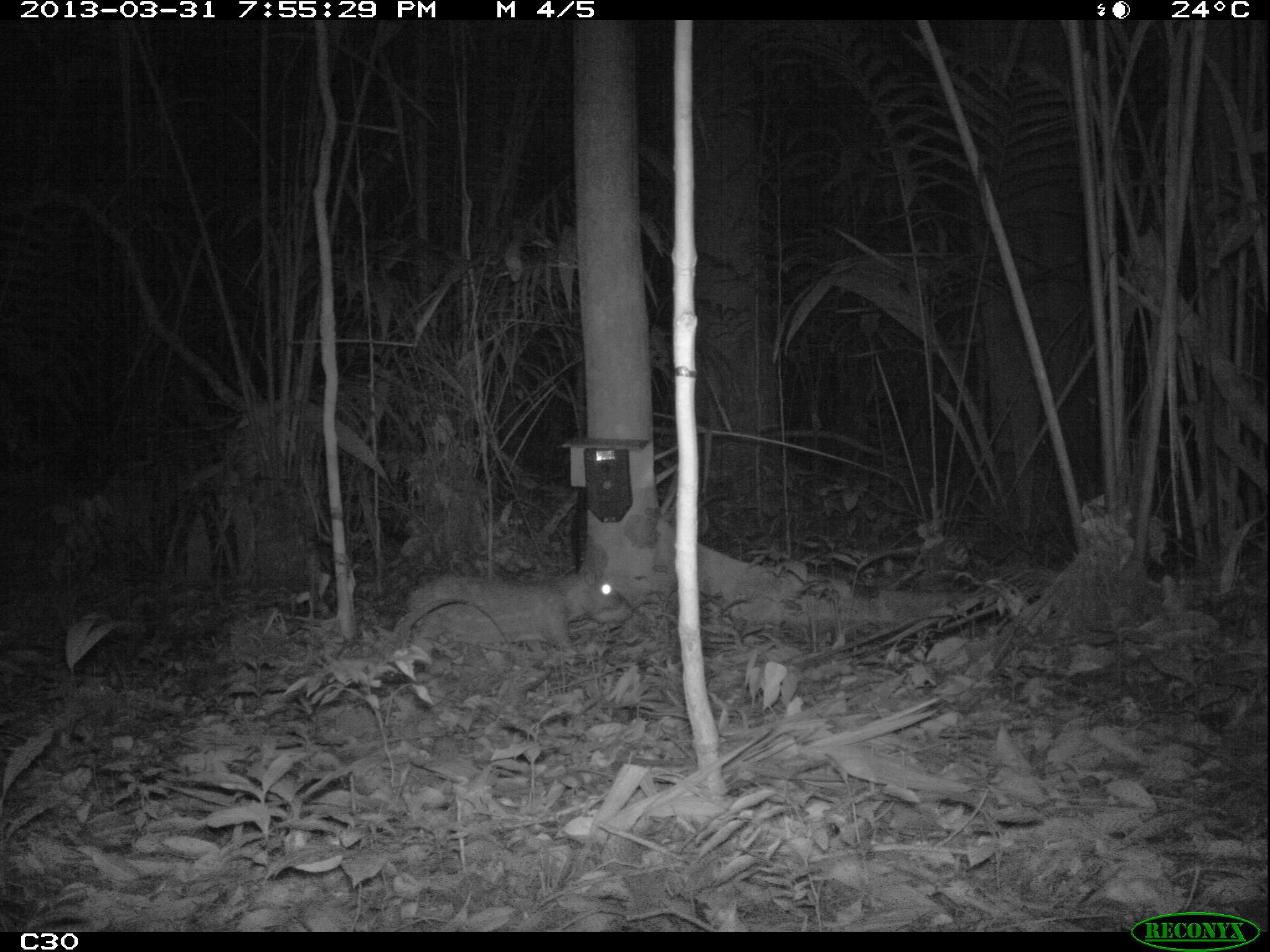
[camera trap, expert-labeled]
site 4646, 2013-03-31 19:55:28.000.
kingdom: Animalia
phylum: Chordata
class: Mammalia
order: Rodentia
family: Cuniculidae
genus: Cuniculus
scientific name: Cuniculus paca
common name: spotted paca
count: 1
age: adult